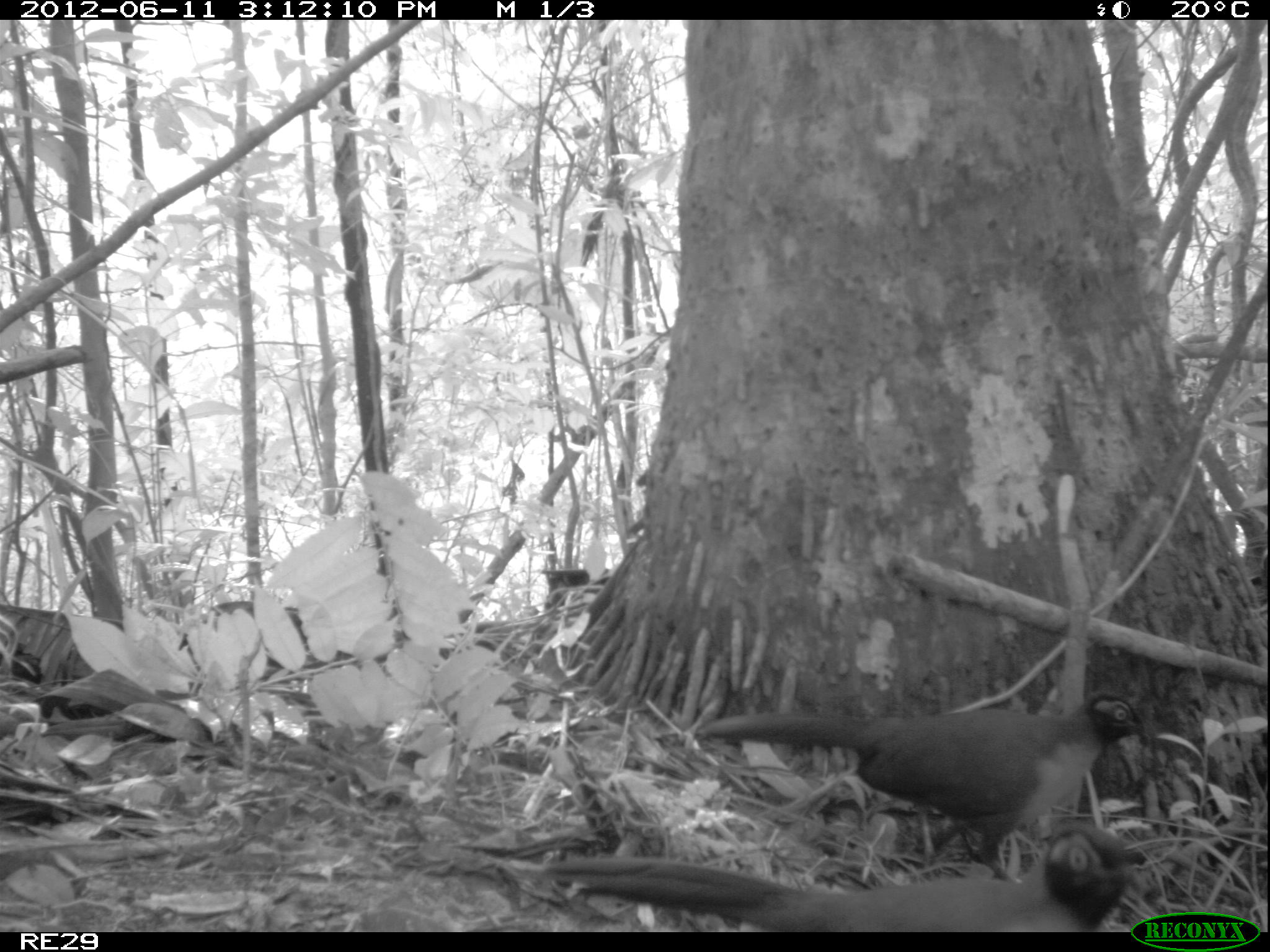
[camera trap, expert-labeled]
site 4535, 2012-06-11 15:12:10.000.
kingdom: Animalia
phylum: Chordata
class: Aves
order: Cuculiformes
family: Cuculidae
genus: Coua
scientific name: Coua serriana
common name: red-breasted coua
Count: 4.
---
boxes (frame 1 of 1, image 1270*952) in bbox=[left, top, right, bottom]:
coua serriana: bbox=[695, 687, 1152, 886]; bbox=[536, 814, 1150, 931]